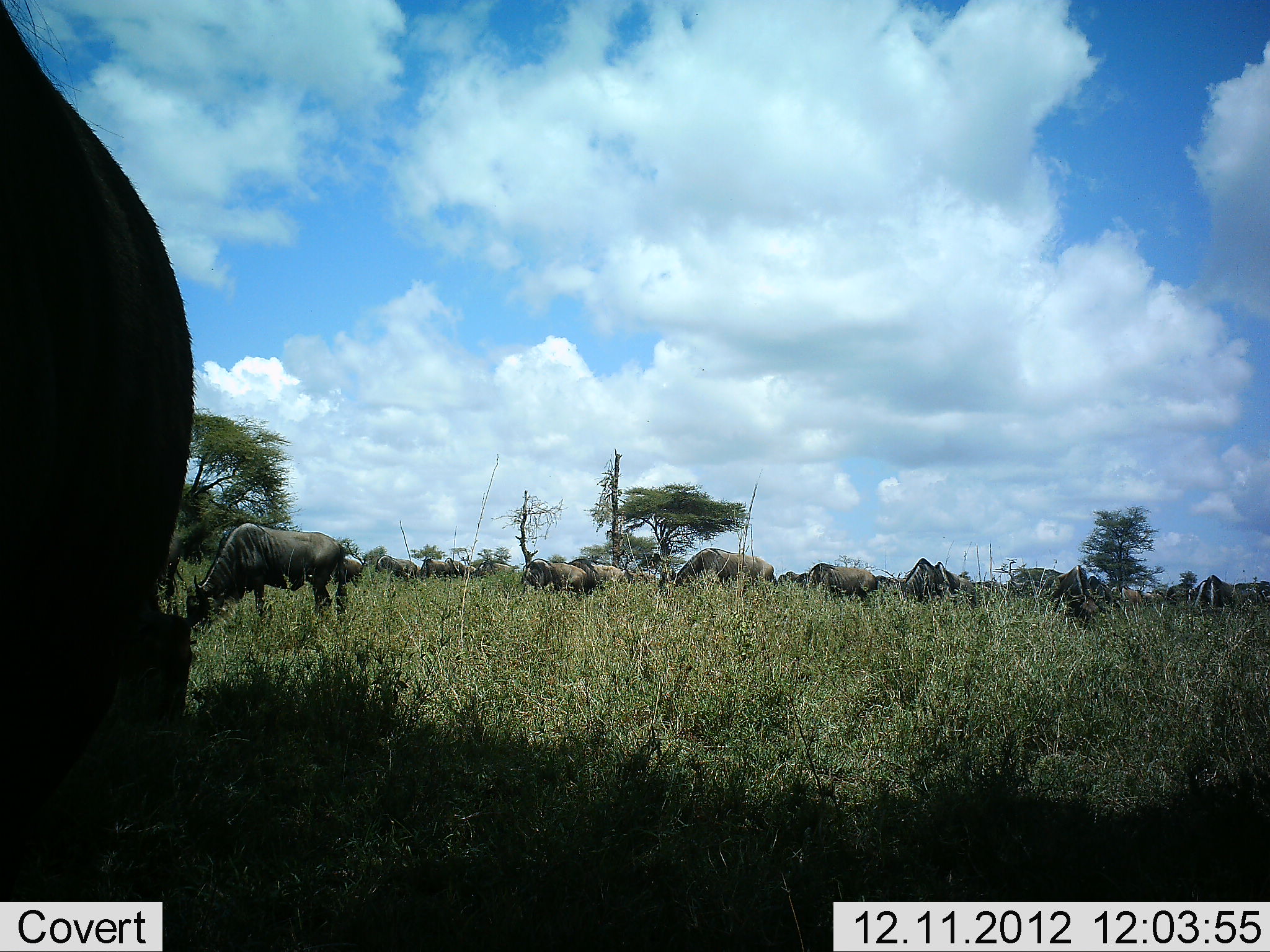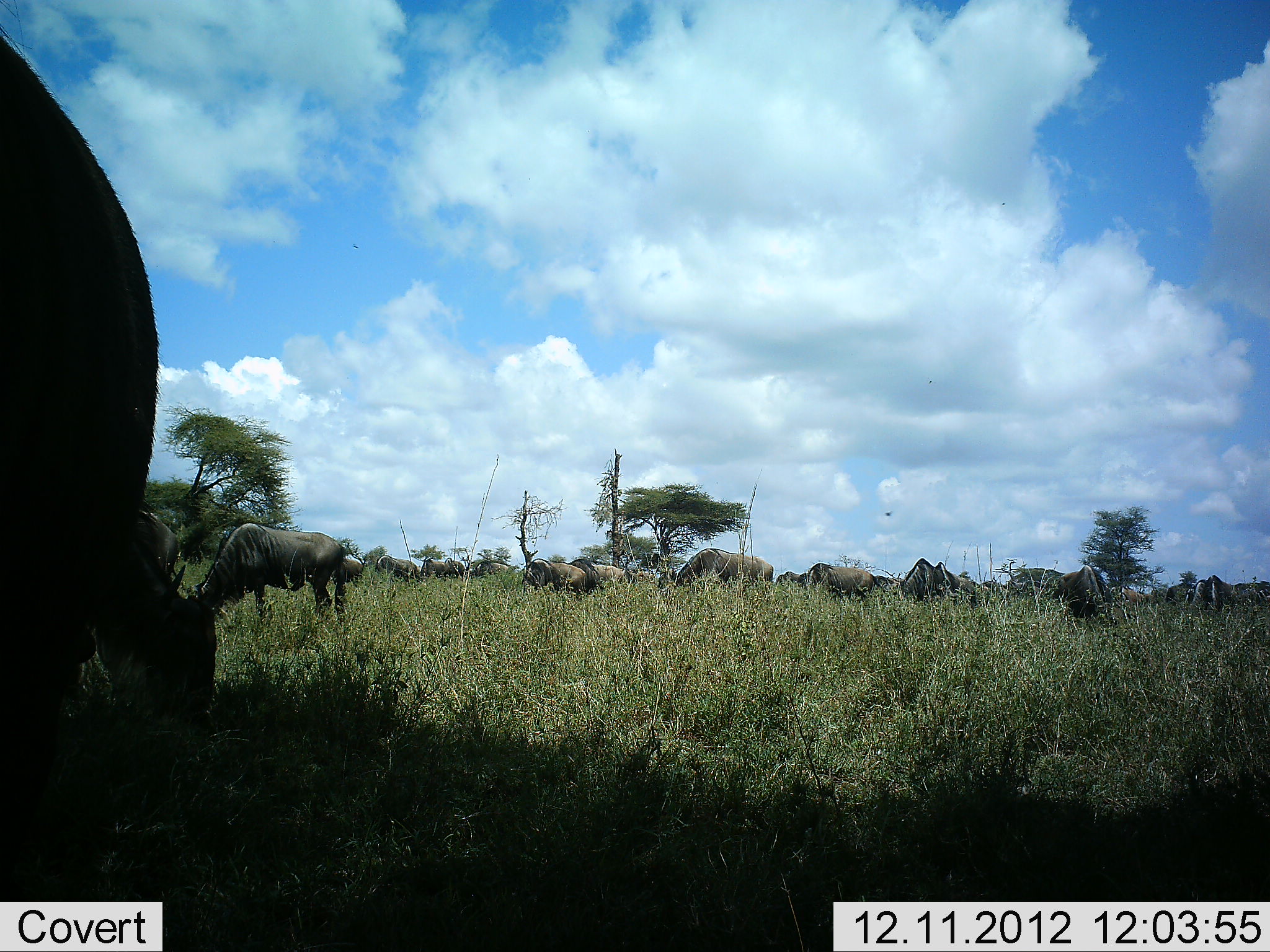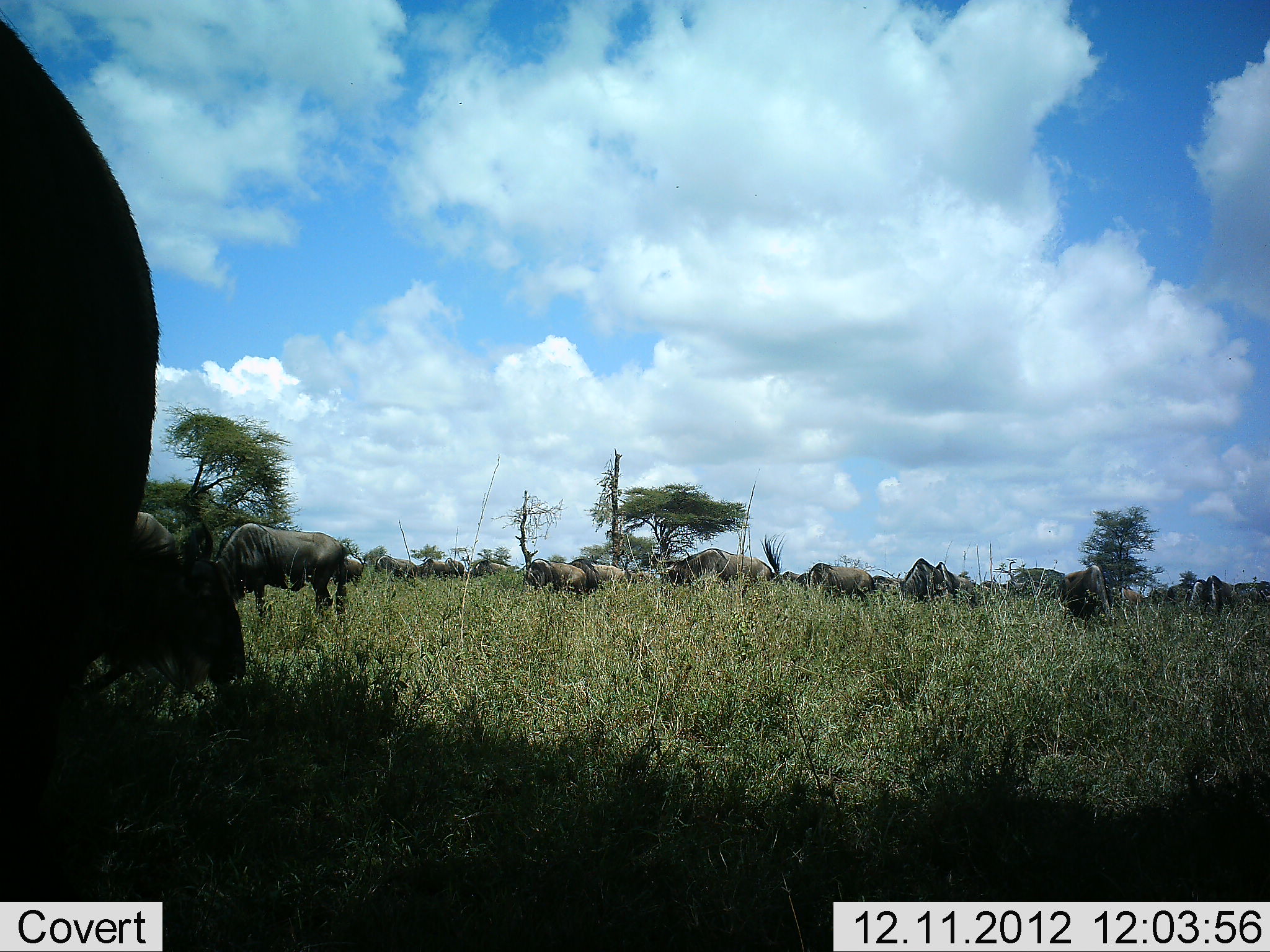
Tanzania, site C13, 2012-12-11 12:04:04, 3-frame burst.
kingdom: Animalia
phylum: Chordata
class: Mammalia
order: Artiodactyla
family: Bovidae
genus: Connochaetes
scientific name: Connochaetes taurinus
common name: blue wildebeest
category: wildebeest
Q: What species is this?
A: Wildebeest (blue wildebeest) (Connochaetes taurinus).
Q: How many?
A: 11-50.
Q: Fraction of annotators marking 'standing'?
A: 50%.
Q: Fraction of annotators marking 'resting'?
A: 0%.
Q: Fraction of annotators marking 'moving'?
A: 20%.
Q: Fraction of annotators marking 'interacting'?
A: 0%.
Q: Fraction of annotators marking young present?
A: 0%.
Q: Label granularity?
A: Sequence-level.